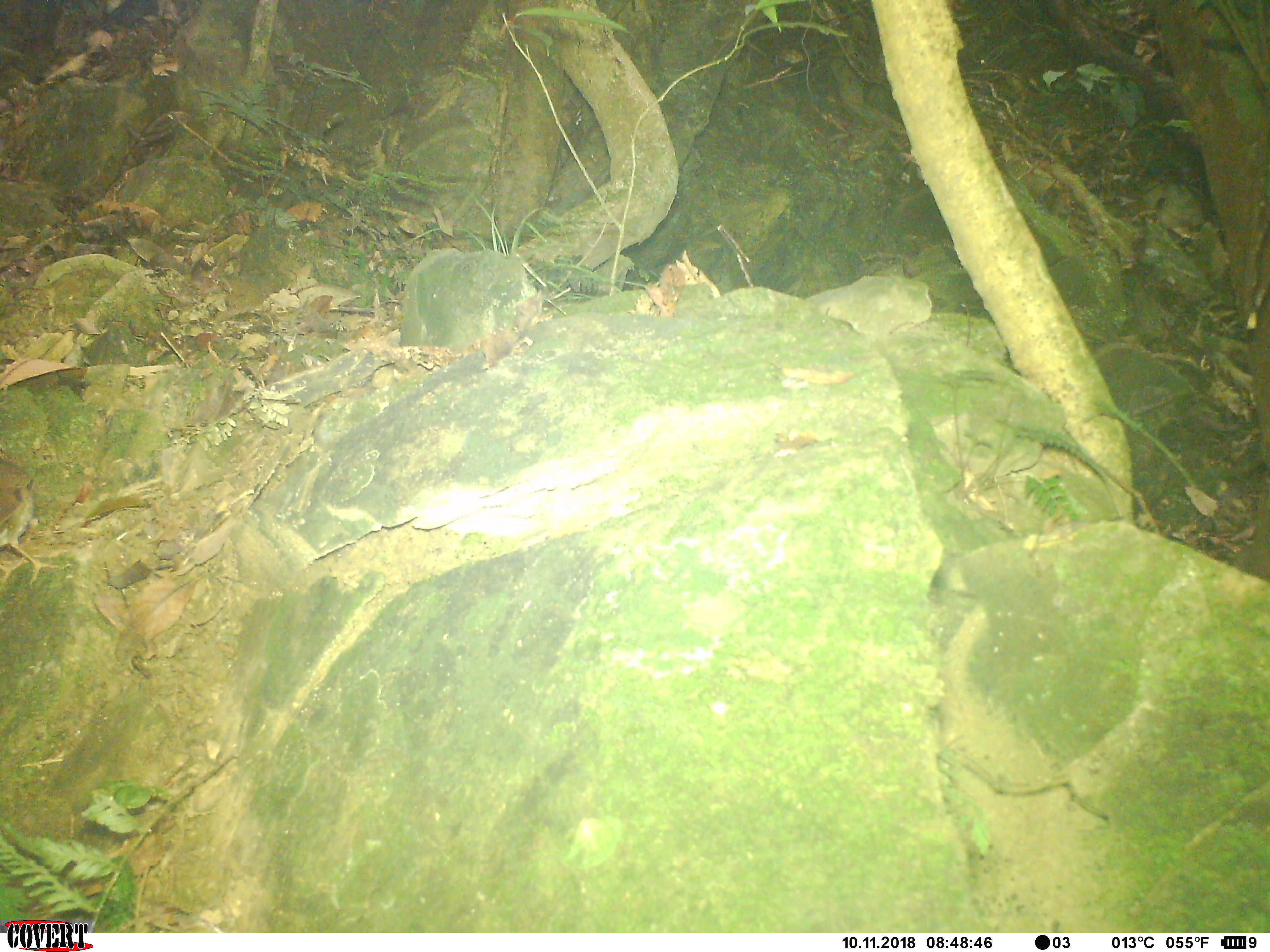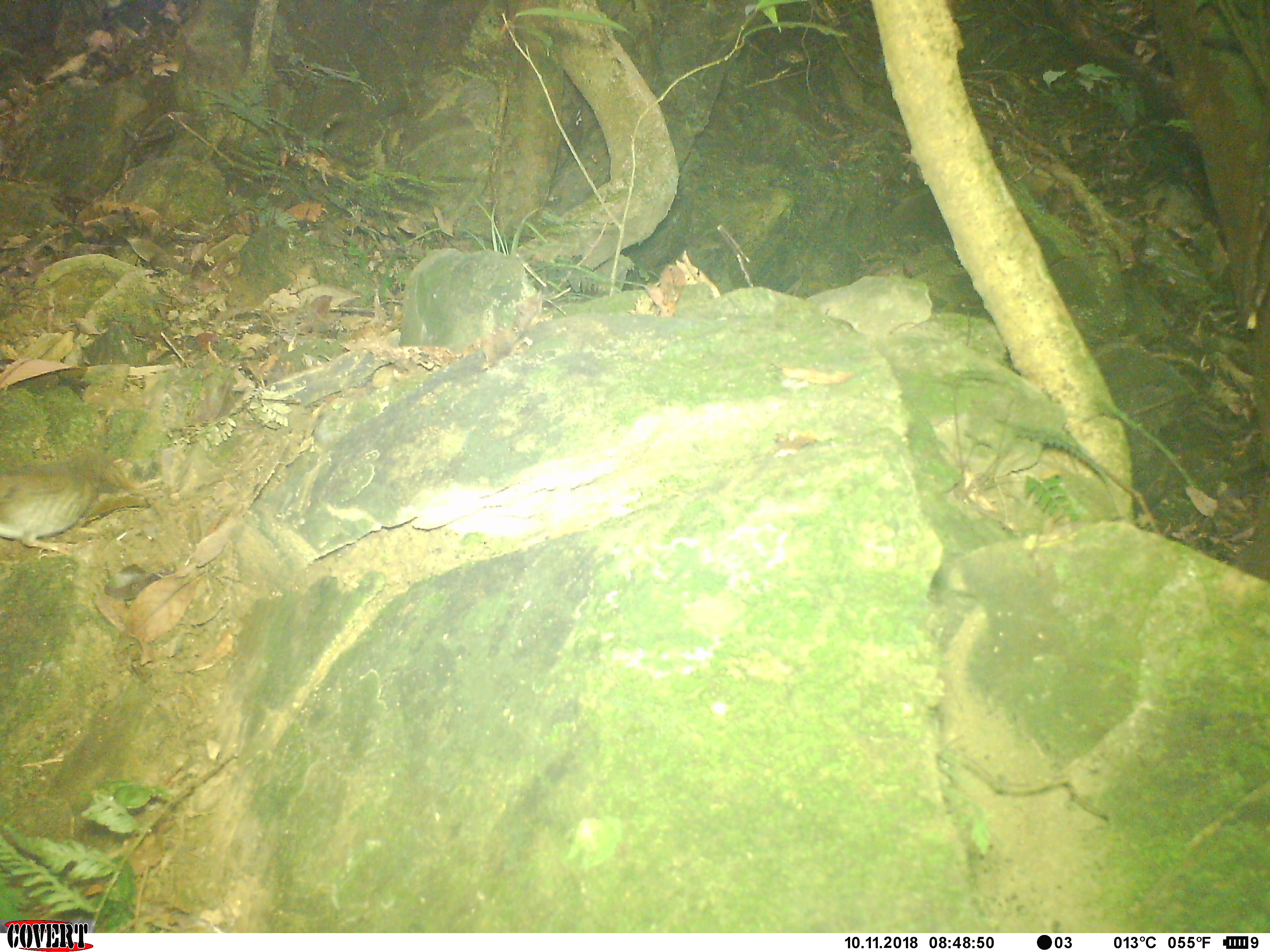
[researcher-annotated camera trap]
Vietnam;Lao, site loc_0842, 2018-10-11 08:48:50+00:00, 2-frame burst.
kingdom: Animalia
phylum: Chordata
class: Aves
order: Passeriformes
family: Turdidae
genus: Geokichla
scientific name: Geokichla sibirica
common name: siberian thrush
Siberian thrush (Geokichla sibirica). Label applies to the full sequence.